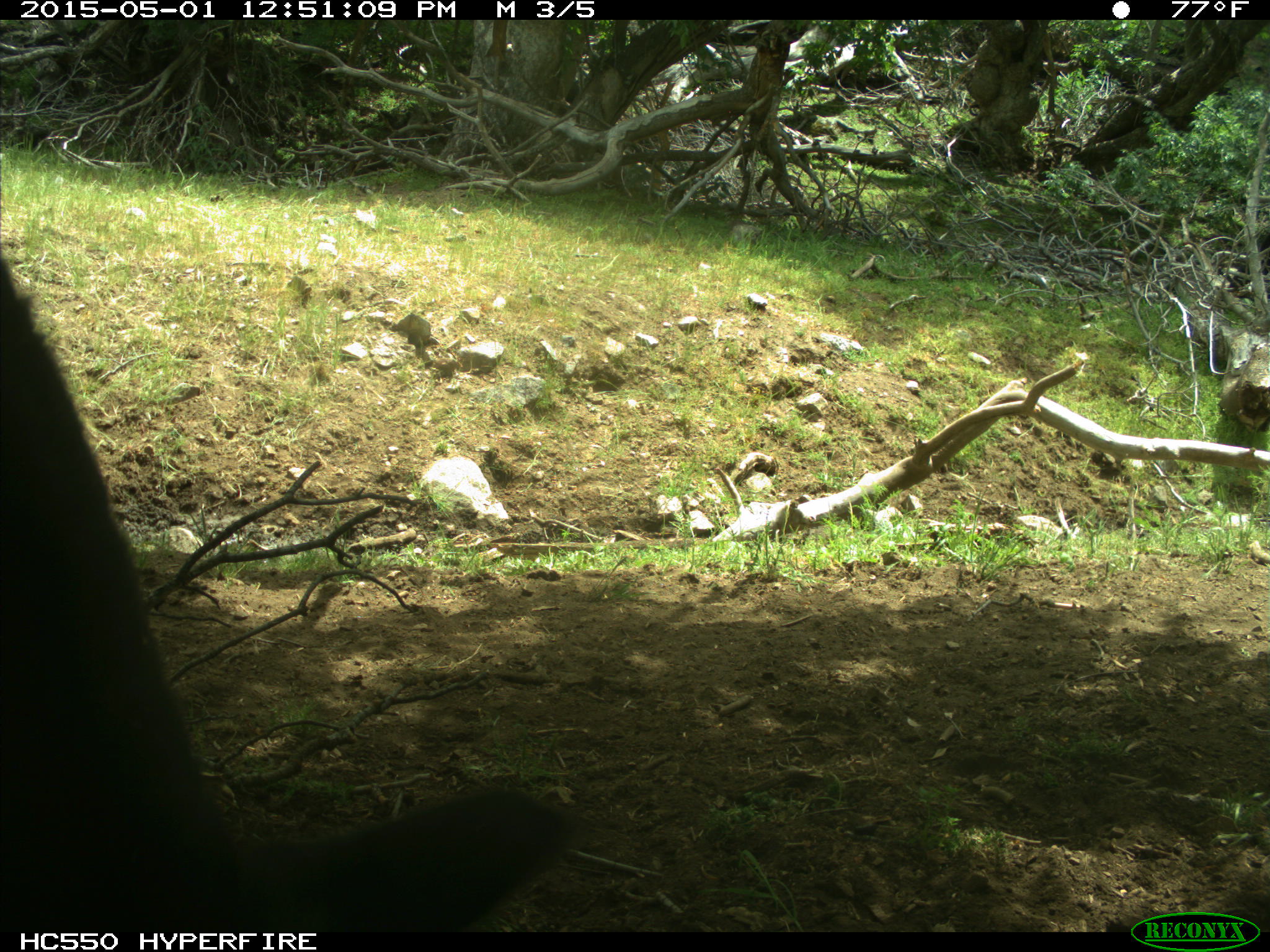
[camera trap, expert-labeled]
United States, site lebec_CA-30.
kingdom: Animalia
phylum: Chordata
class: Mammalia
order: Artiodactyla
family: Bovidae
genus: Bos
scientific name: Bos taurus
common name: domestic cow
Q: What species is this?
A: Bos taurus (domestic cow).